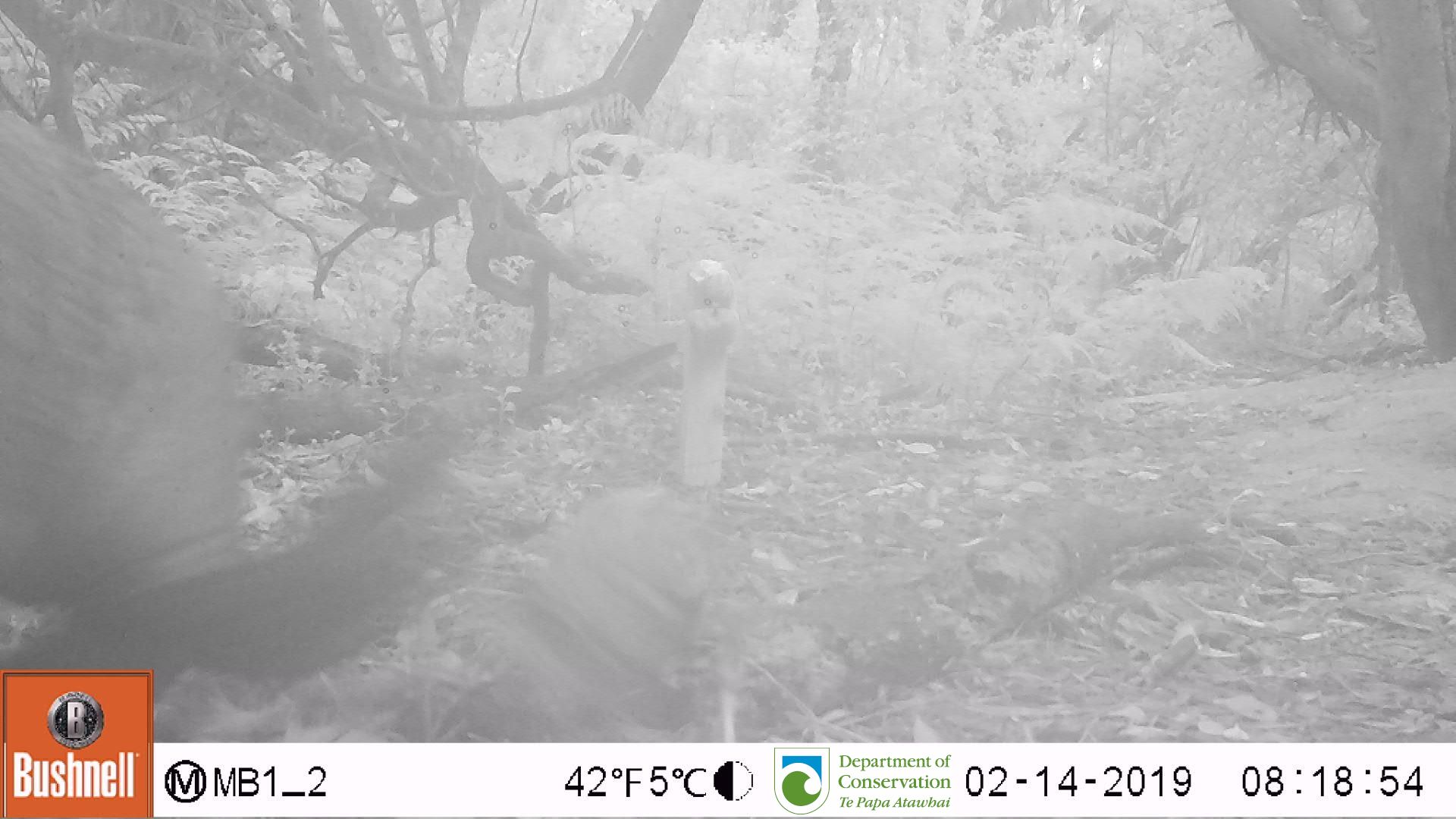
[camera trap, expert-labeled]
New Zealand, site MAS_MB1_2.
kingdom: Animalia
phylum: Chordata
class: Mammalia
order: Carnivora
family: Otariidae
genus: Phocarctos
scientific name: Phocarctos hookeri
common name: new zealand sea lion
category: sealion